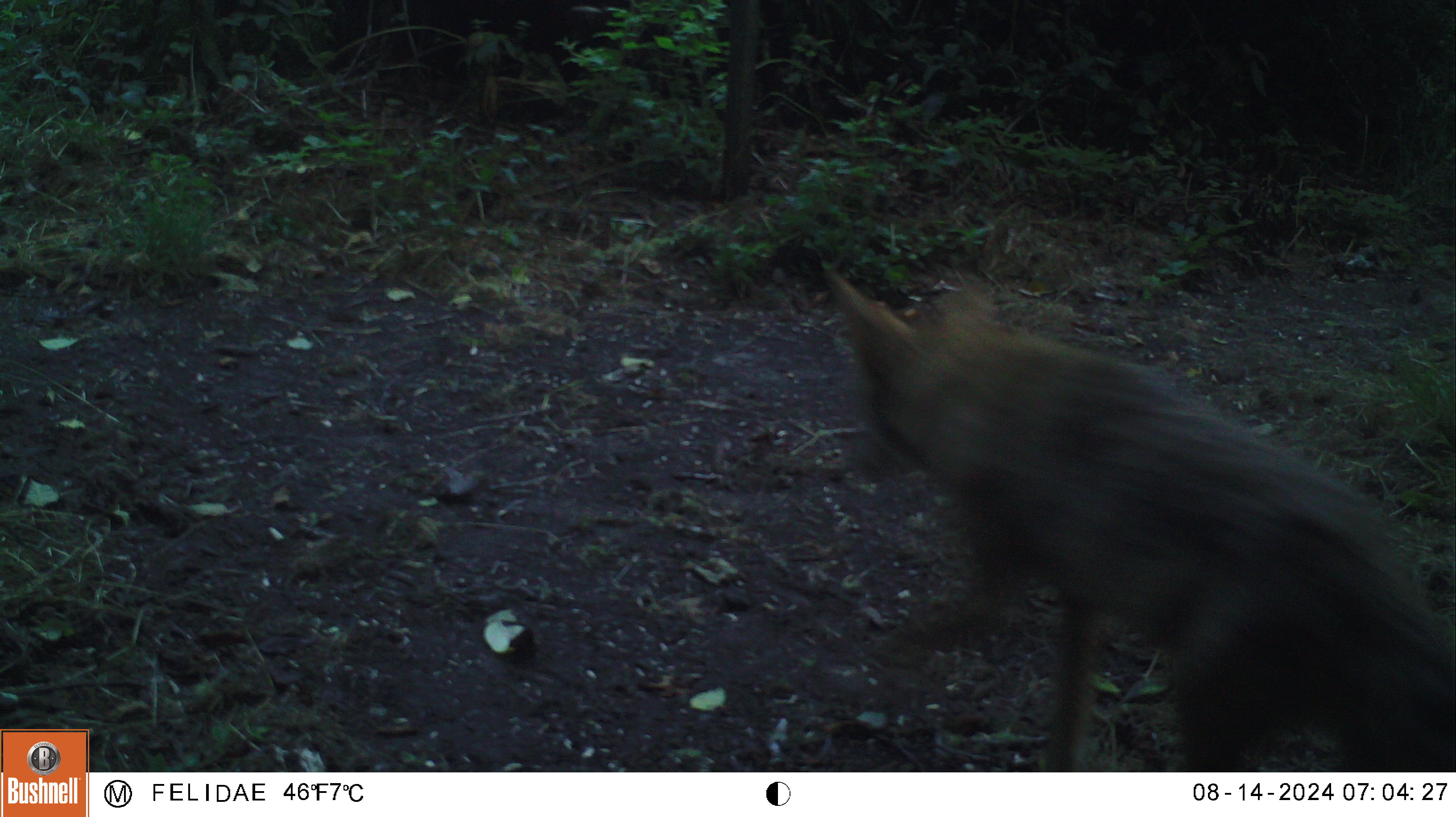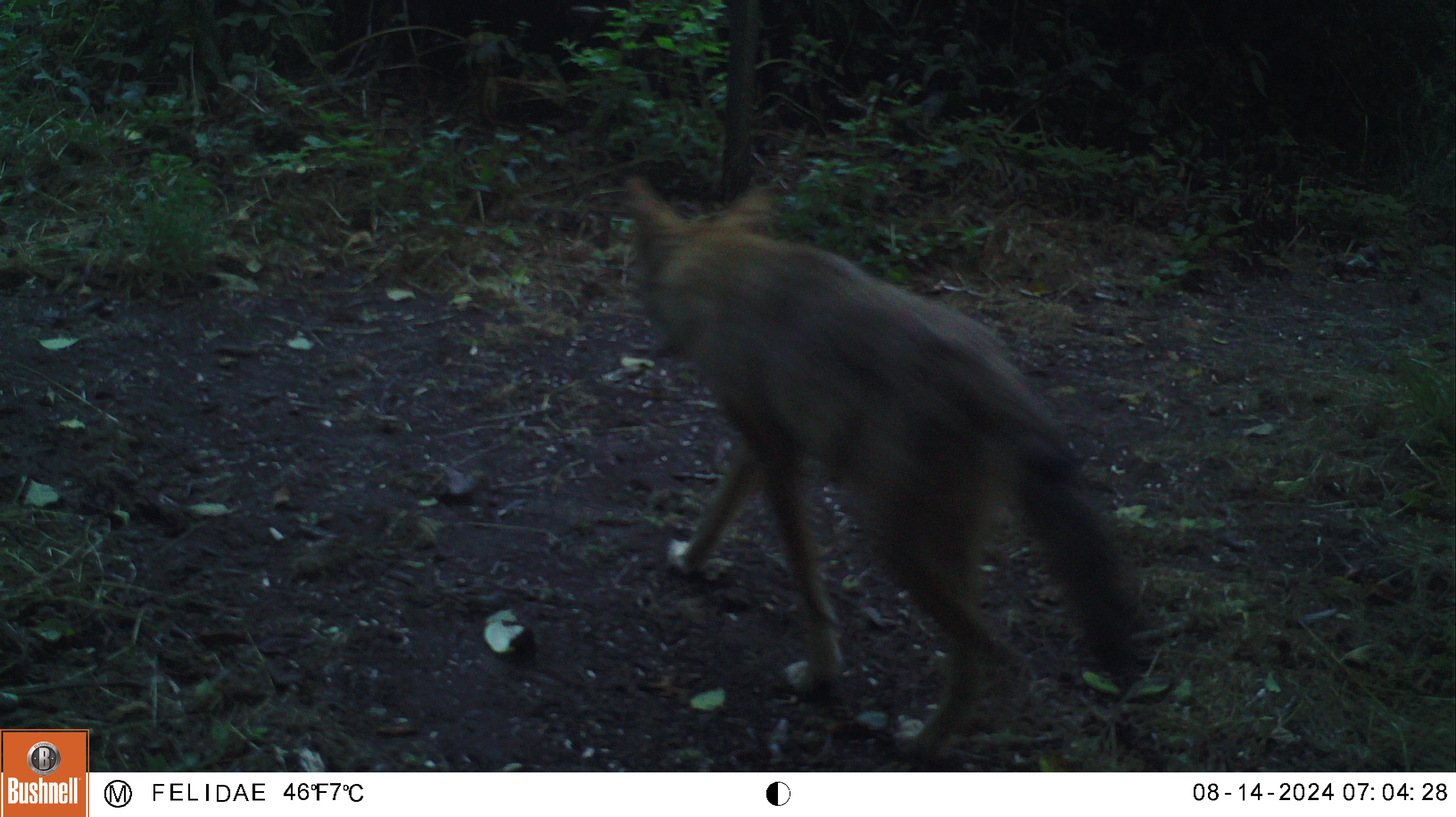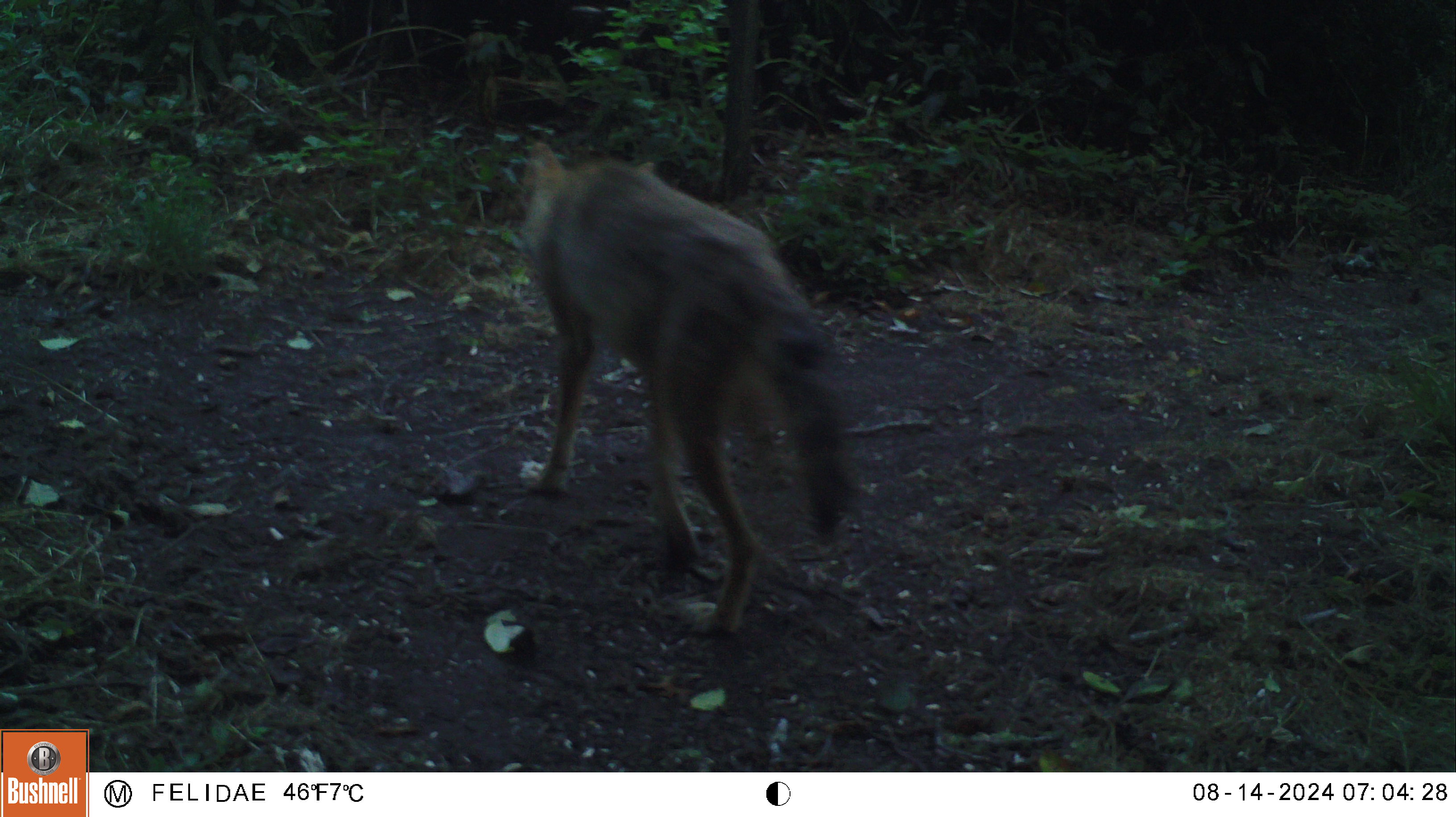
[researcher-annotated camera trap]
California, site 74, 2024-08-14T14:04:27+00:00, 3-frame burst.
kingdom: Animalia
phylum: Chordata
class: Mammalia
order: Carnivora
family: Canidae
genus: Canis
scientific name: Canis latrans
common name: coyote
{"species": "coyote (Canis latrans)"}